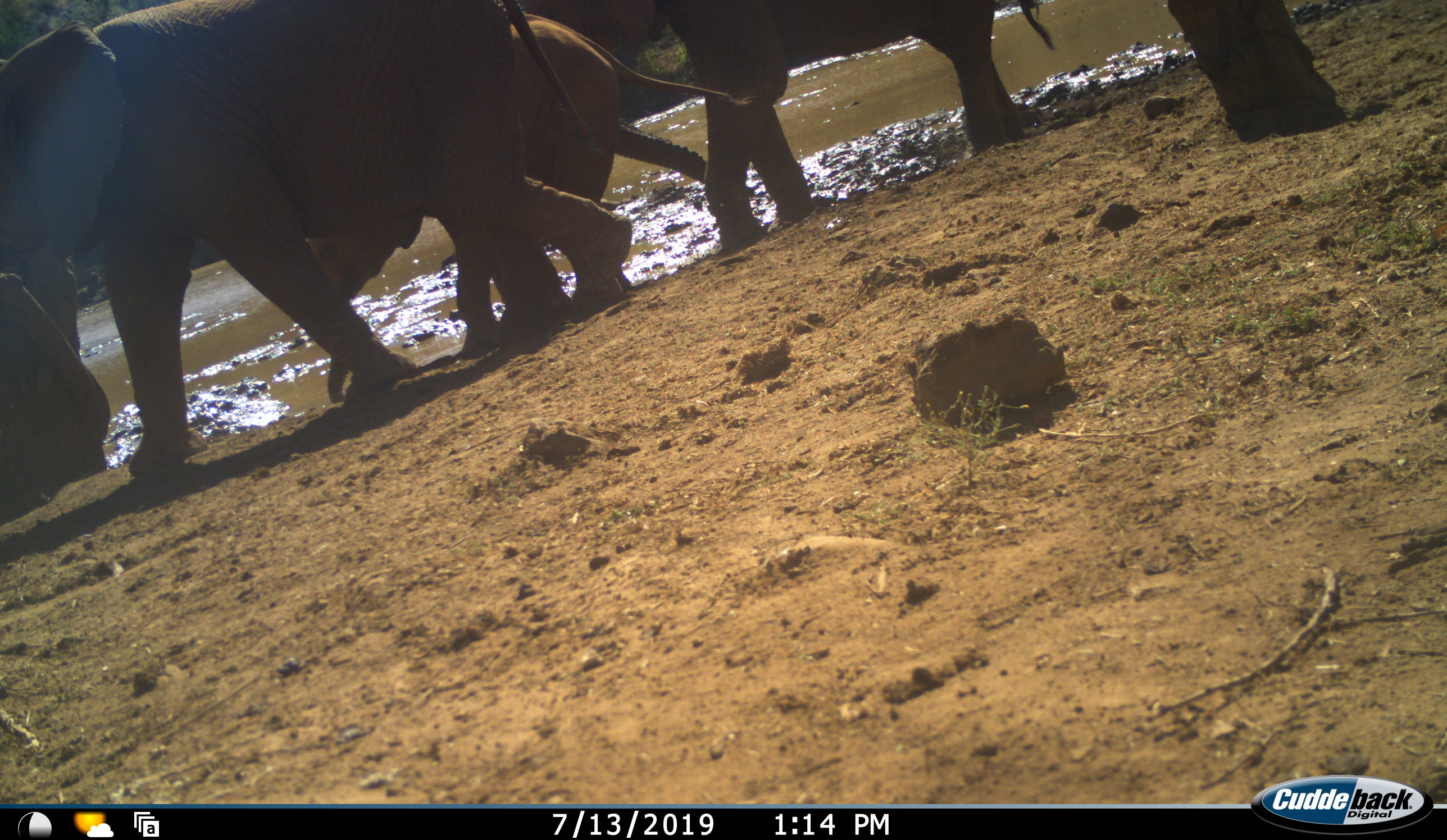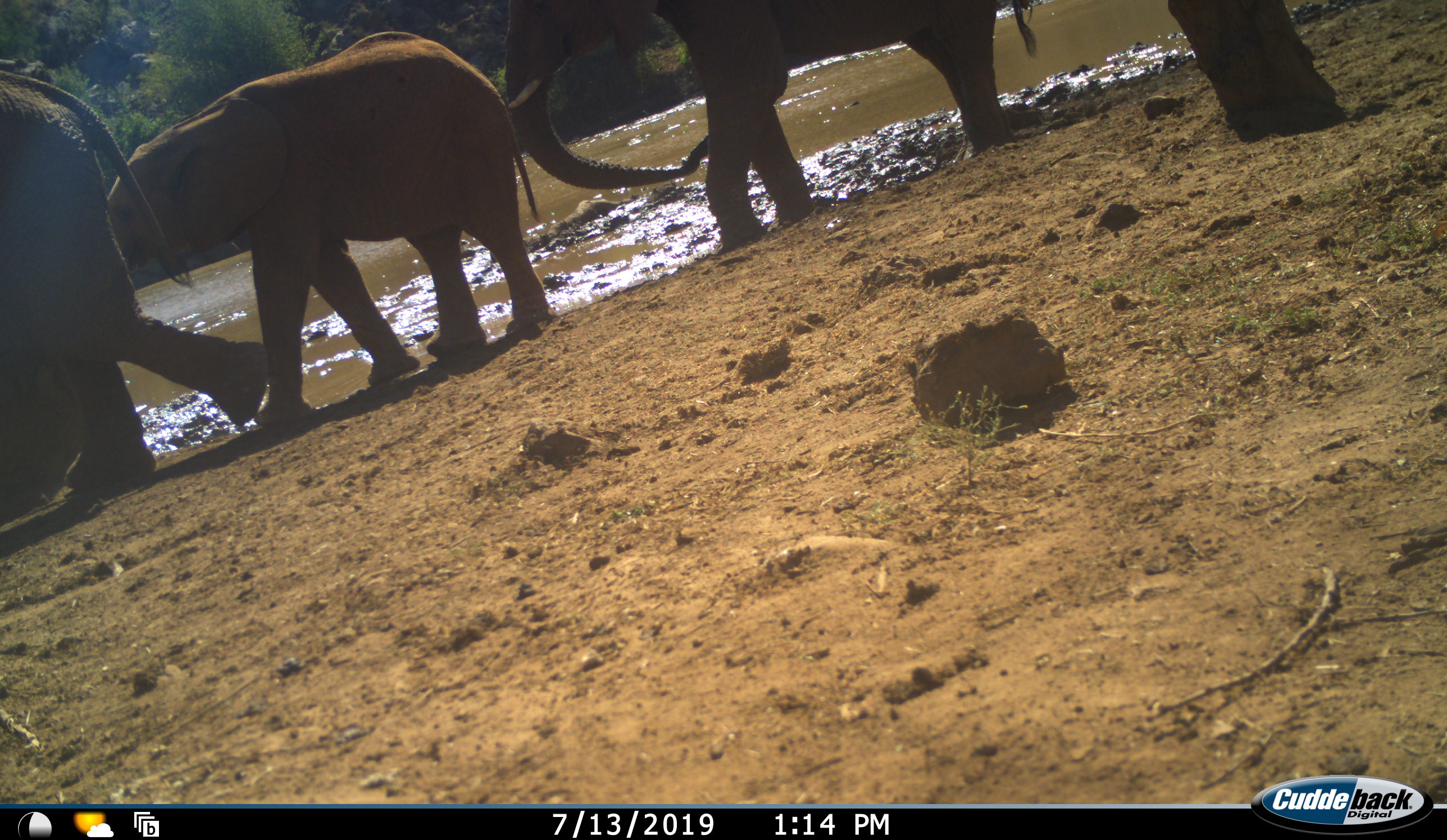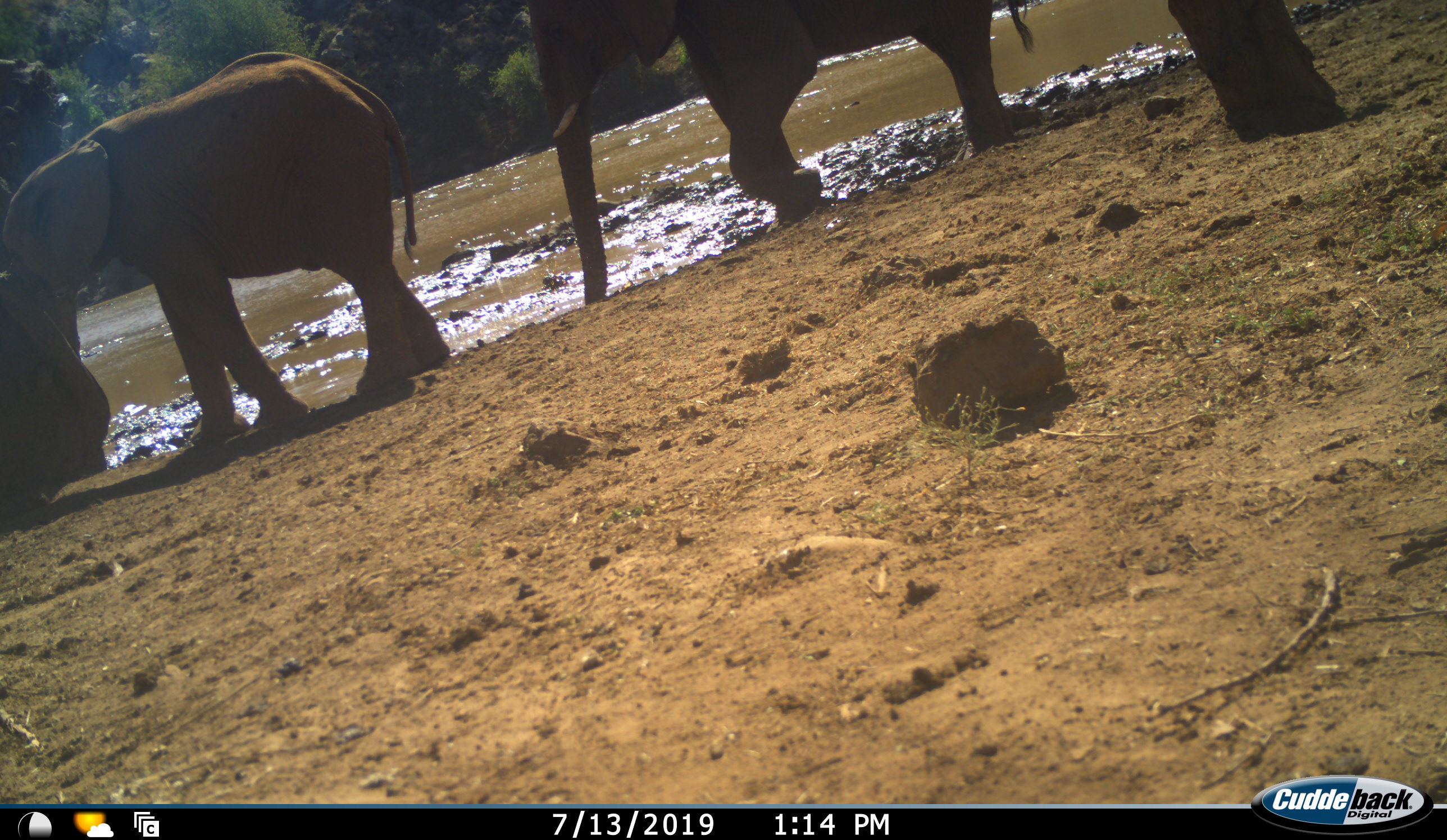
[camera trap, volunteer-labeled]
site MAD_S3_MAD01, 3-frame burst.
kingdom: Animalia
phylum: Chordata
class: Mammalia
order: Proboscidea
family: Elephantidae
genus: Loxodonta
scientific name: Loxodonta africana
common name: african bush elephant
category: elephant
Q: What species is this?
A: Elephant (african bush elephant) (Loxodonta africana).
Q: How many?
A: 3.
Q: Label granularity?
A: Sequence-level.